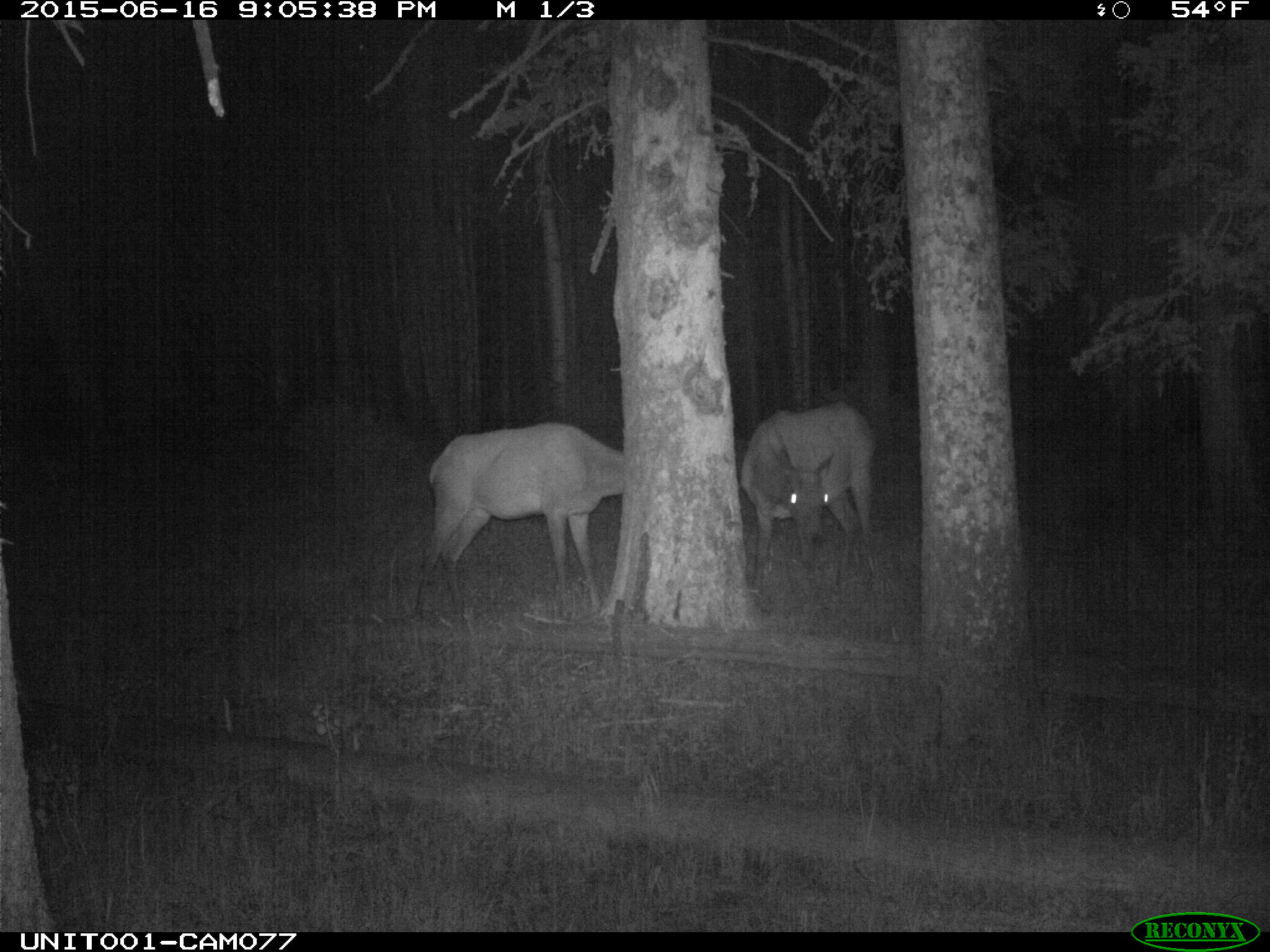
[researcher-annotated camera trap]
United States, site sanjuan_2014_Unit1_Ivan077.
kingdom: Animalia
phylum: Chordata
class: Mammalia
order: Artiodactyla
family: Cervidae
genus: Cervus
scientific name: Cervus elaphus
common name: red deer